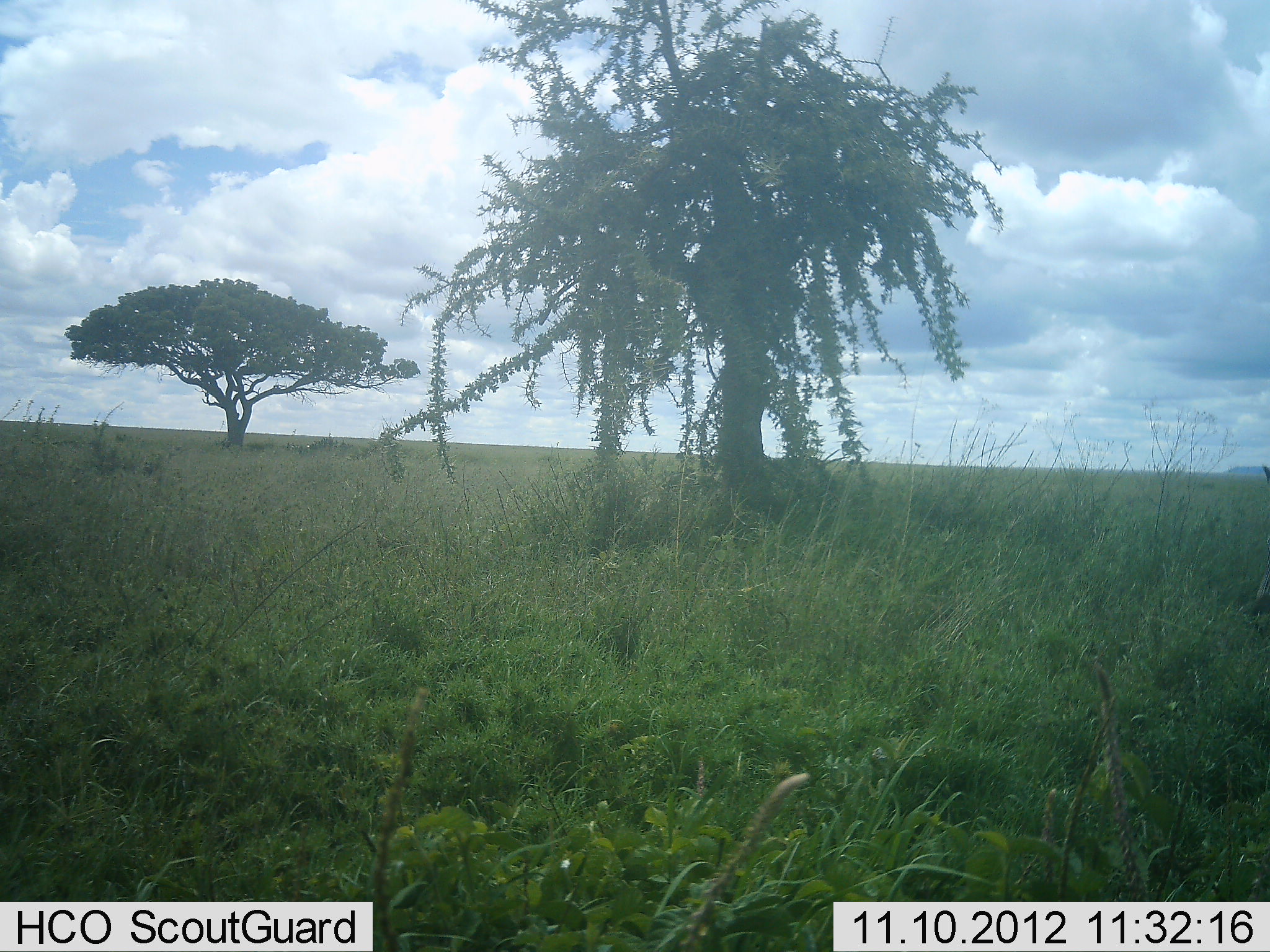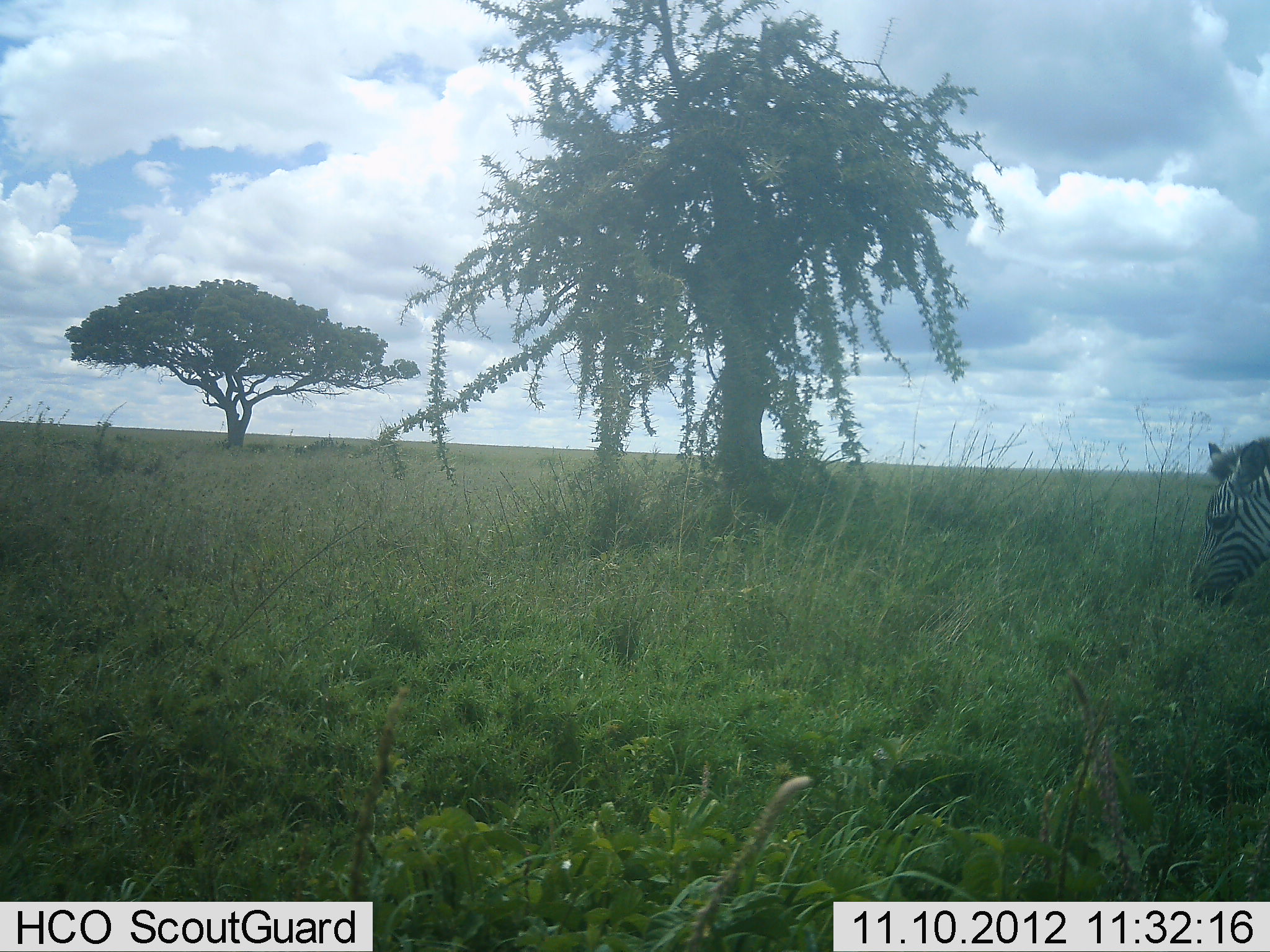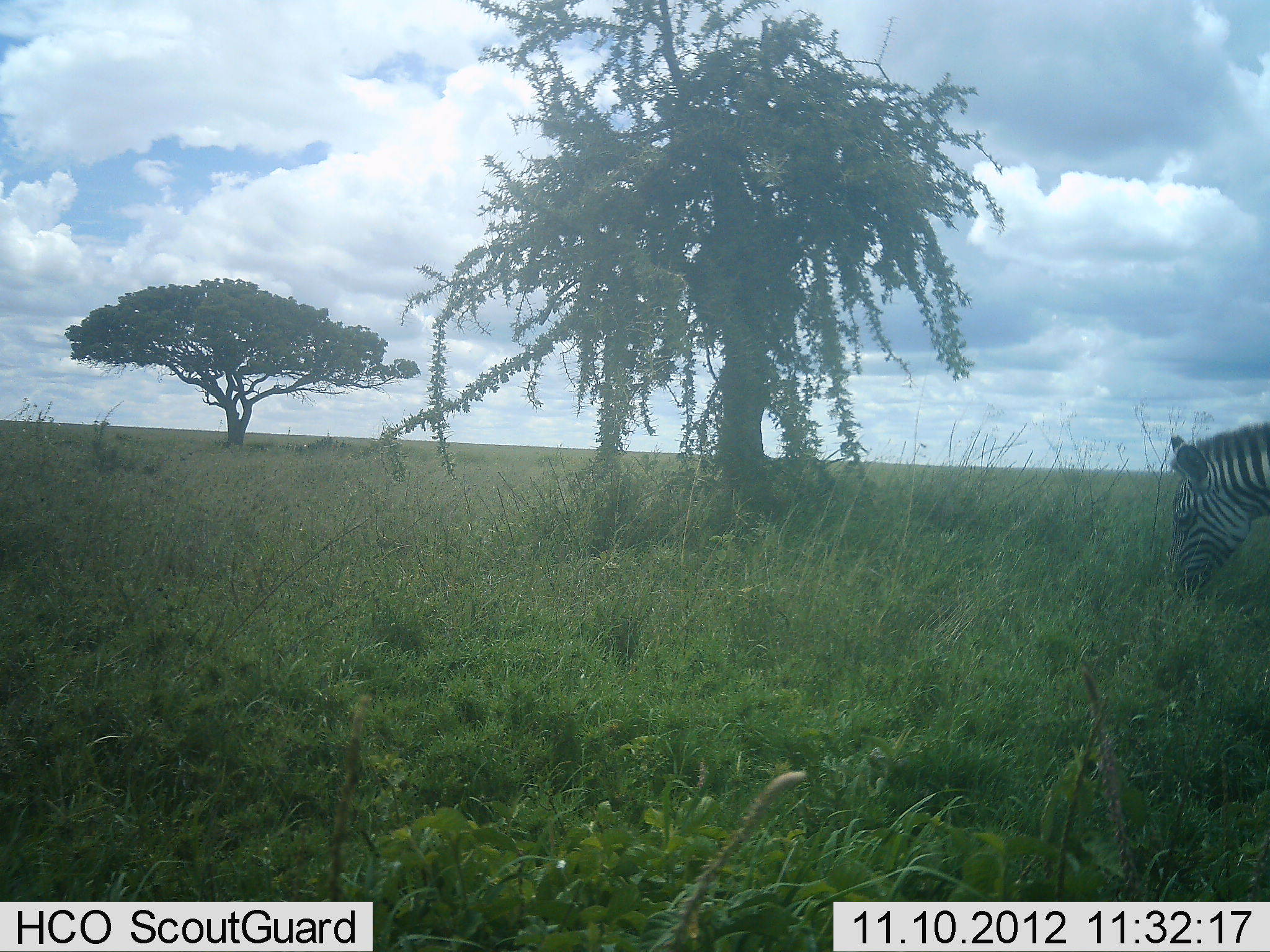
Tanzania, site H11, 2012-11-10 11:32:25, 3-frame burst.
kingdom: Animalia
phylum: Chordata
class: Mammalia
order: Perissodactyla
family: Equidae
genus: Equus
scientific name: Equus quagga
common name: plains zebra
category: zebra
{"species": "zebra (plains zebra) (Equus quagga)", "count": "1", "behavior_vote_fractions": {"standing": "0%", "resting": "0%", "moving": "50%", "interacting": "0%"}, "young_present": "0%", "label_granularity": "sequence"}